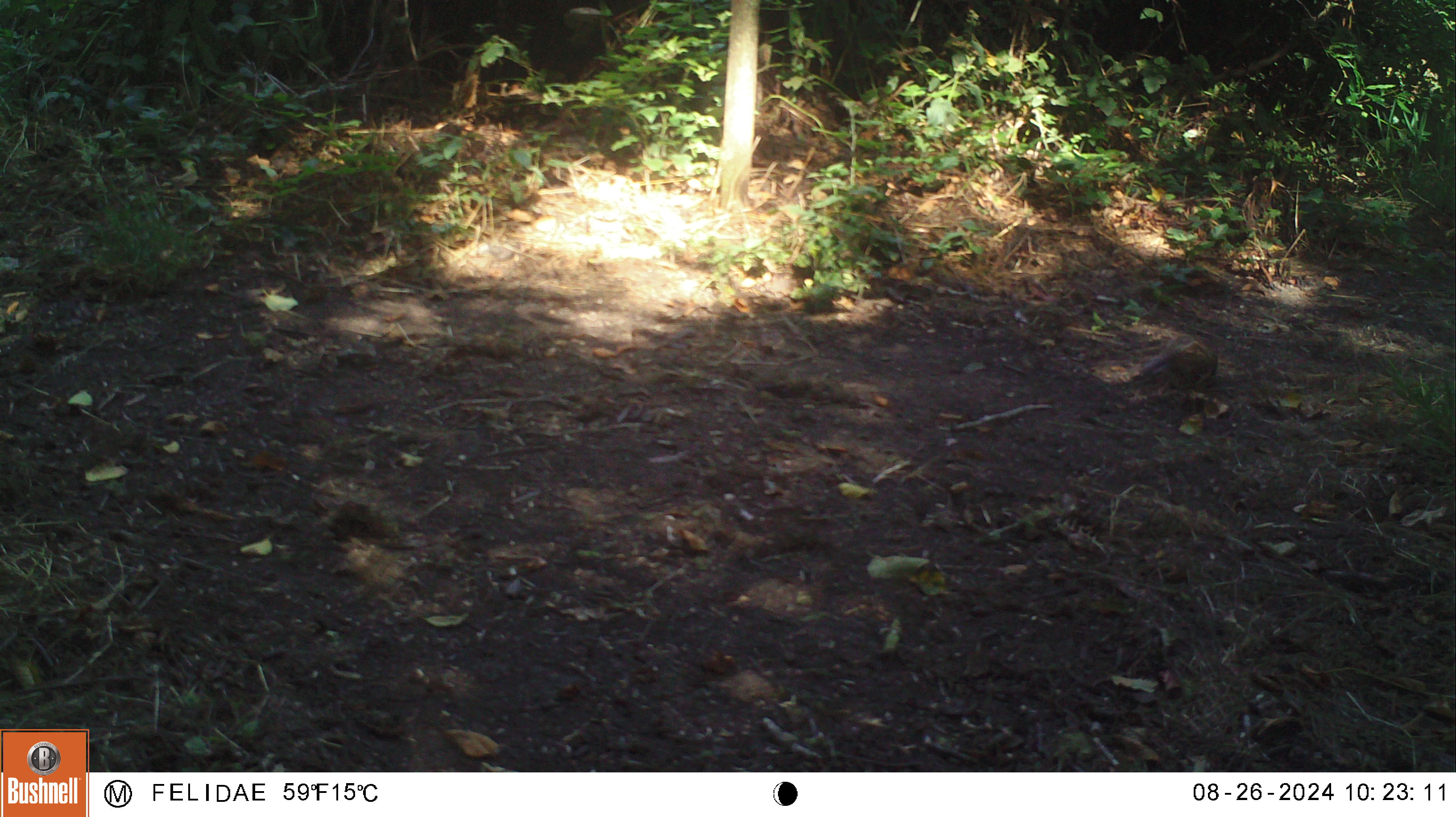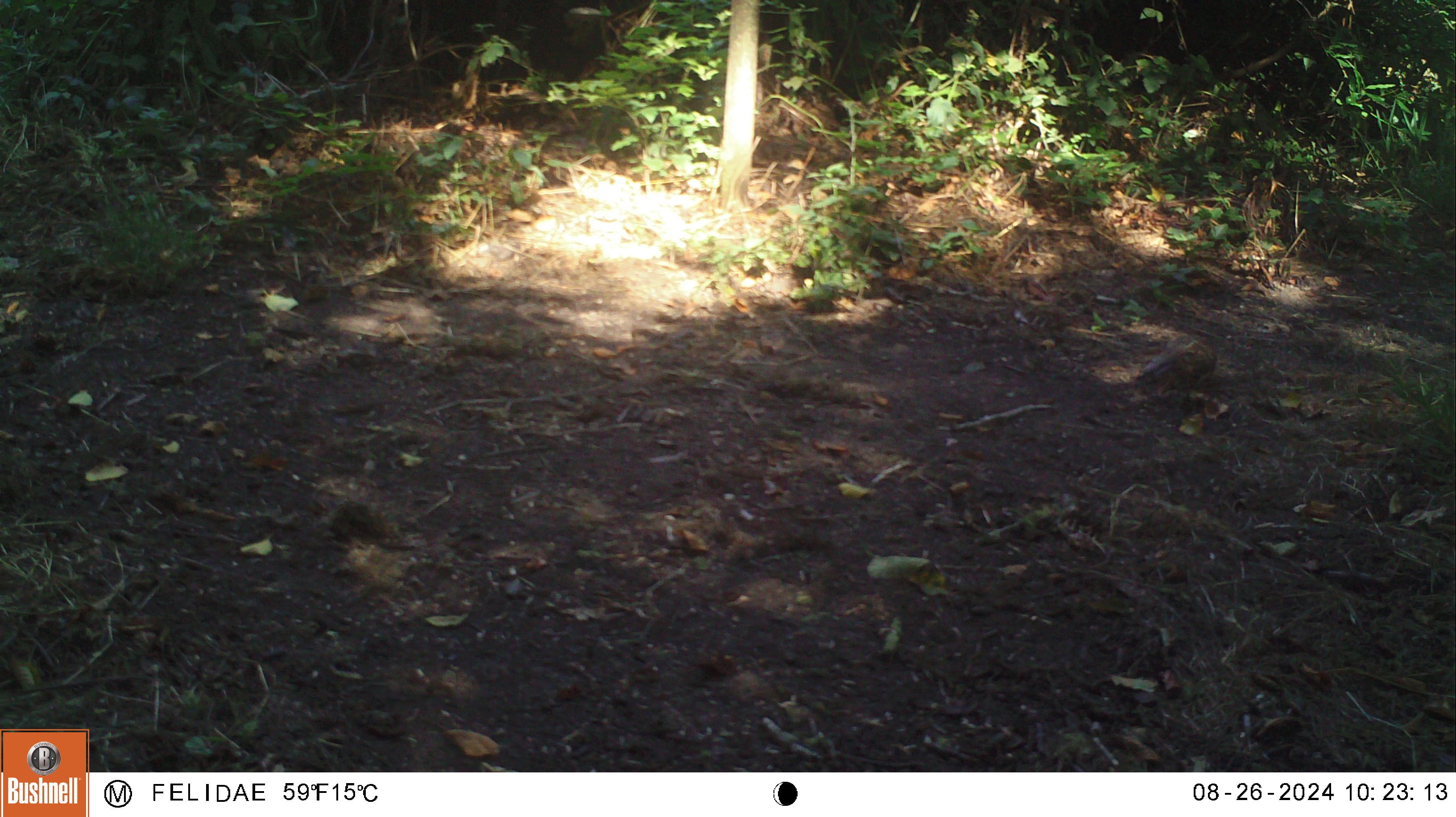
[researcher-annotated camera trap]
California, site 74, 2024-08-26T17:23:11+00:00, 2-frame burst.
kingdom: Animalia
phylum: Chordata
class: Aves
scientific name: Aves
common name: bird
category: unknown bird